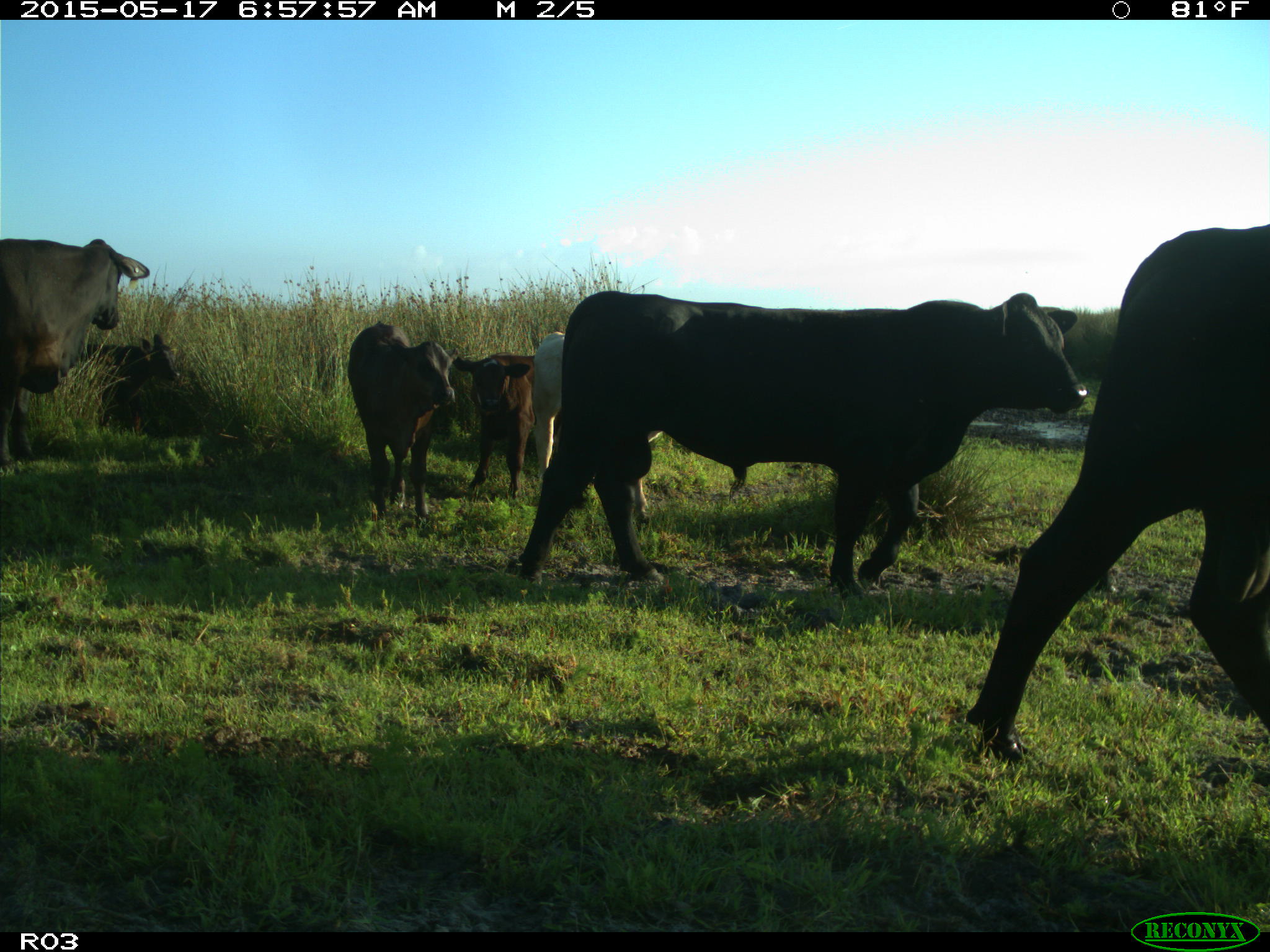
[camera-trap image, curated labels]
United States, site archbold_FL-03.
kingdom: Animalia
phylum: Chordata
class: Mammalia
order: Artiodactyla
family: Bovidae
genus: Bos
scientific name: Bos taurus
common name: domestic cow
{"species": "Bos taurus (domestic cow)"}